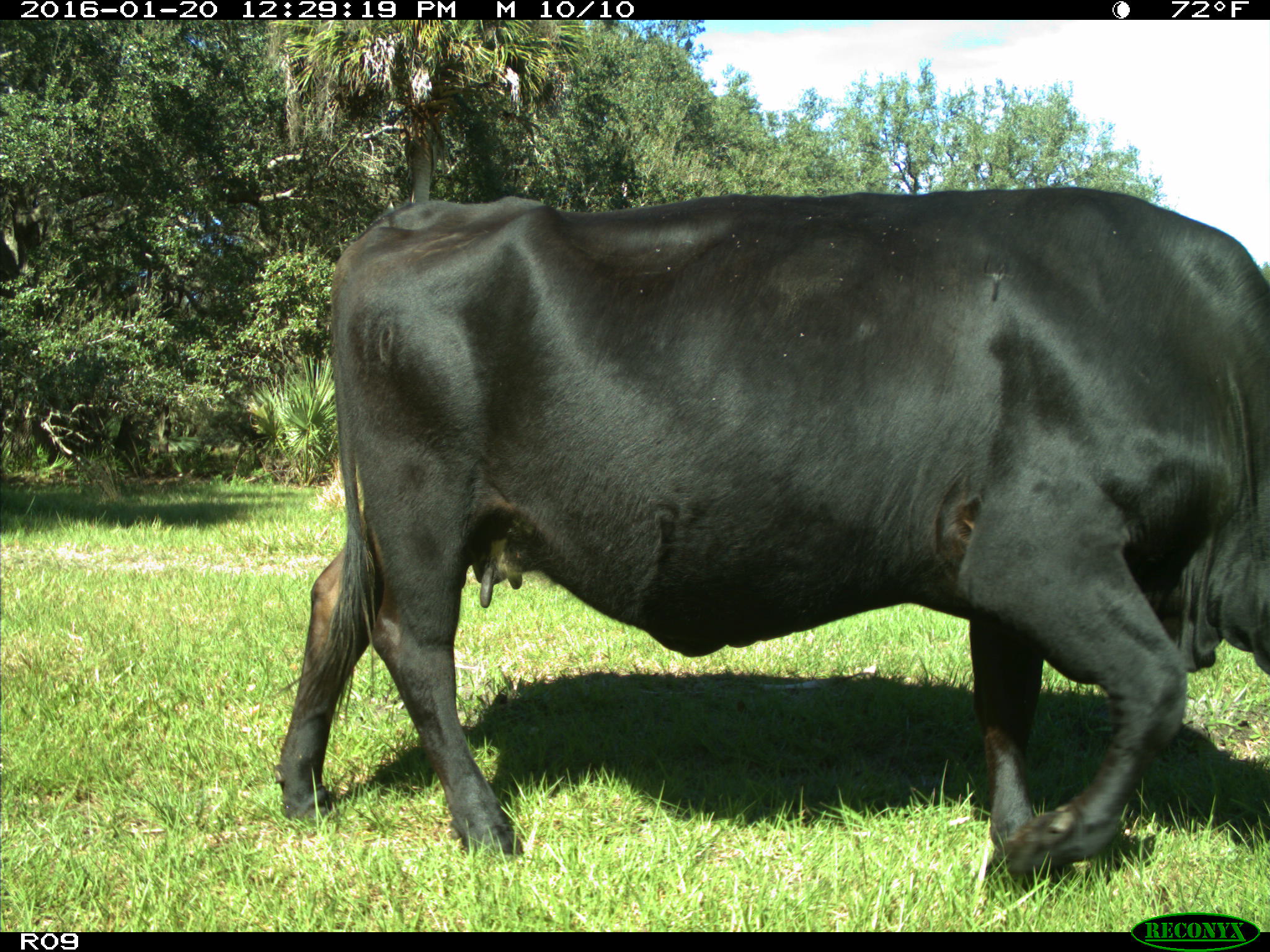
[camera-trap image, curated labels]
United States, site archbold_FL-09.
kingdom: Animalia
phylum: Chordata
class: Mammalia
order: Artiodactyla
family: Bovidae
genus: Bos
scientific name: Bos taurus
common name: domestic cow